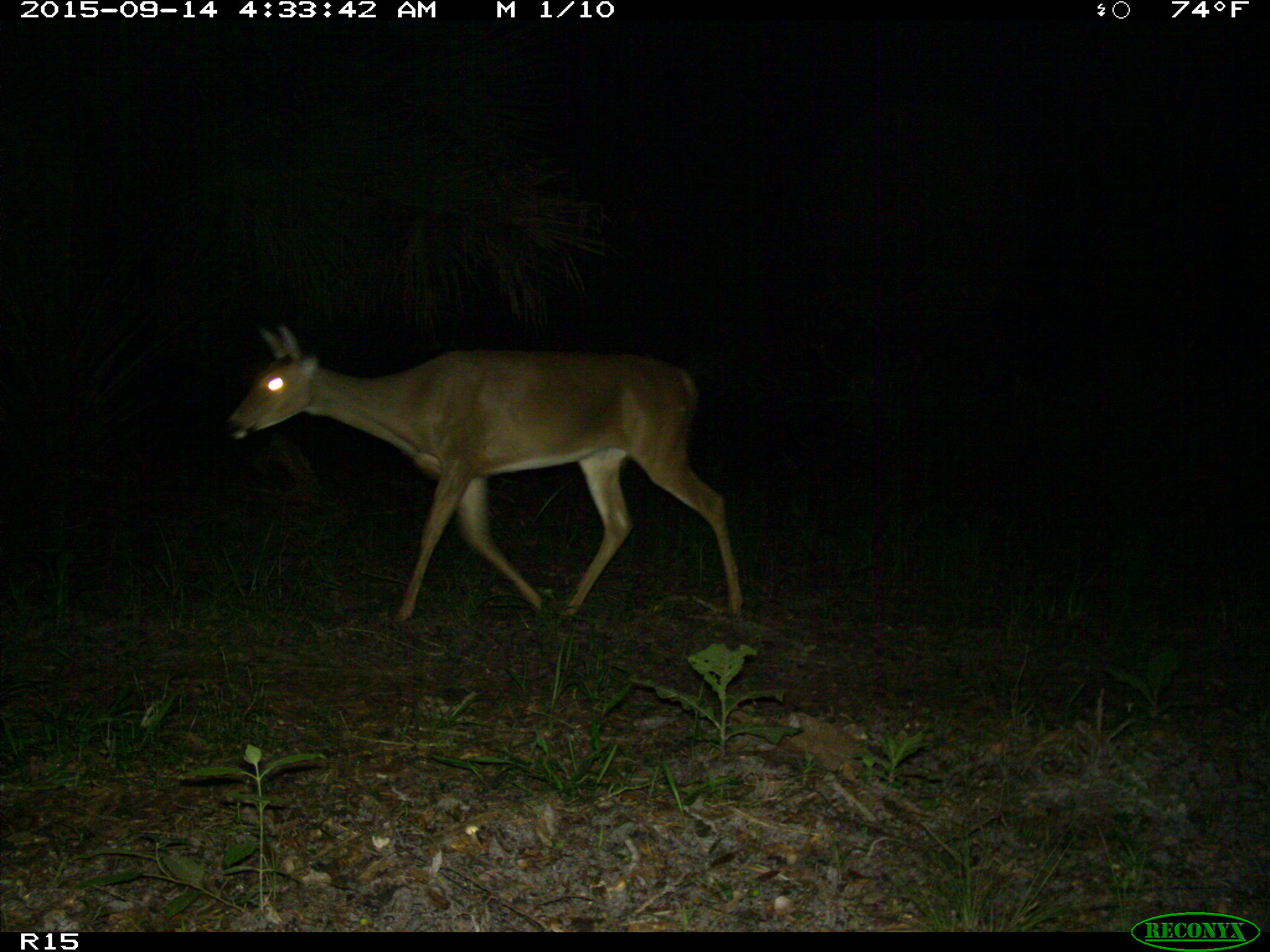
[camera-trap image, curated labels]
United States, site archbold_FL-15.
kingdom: Animalia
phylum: Chordata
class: Mammalia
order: Artiodactyla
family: Cervidae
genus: Odocoileus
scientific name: Odocoileus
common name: deer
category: unidentified deer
Unidentified deer (deer) (Odocoileus).